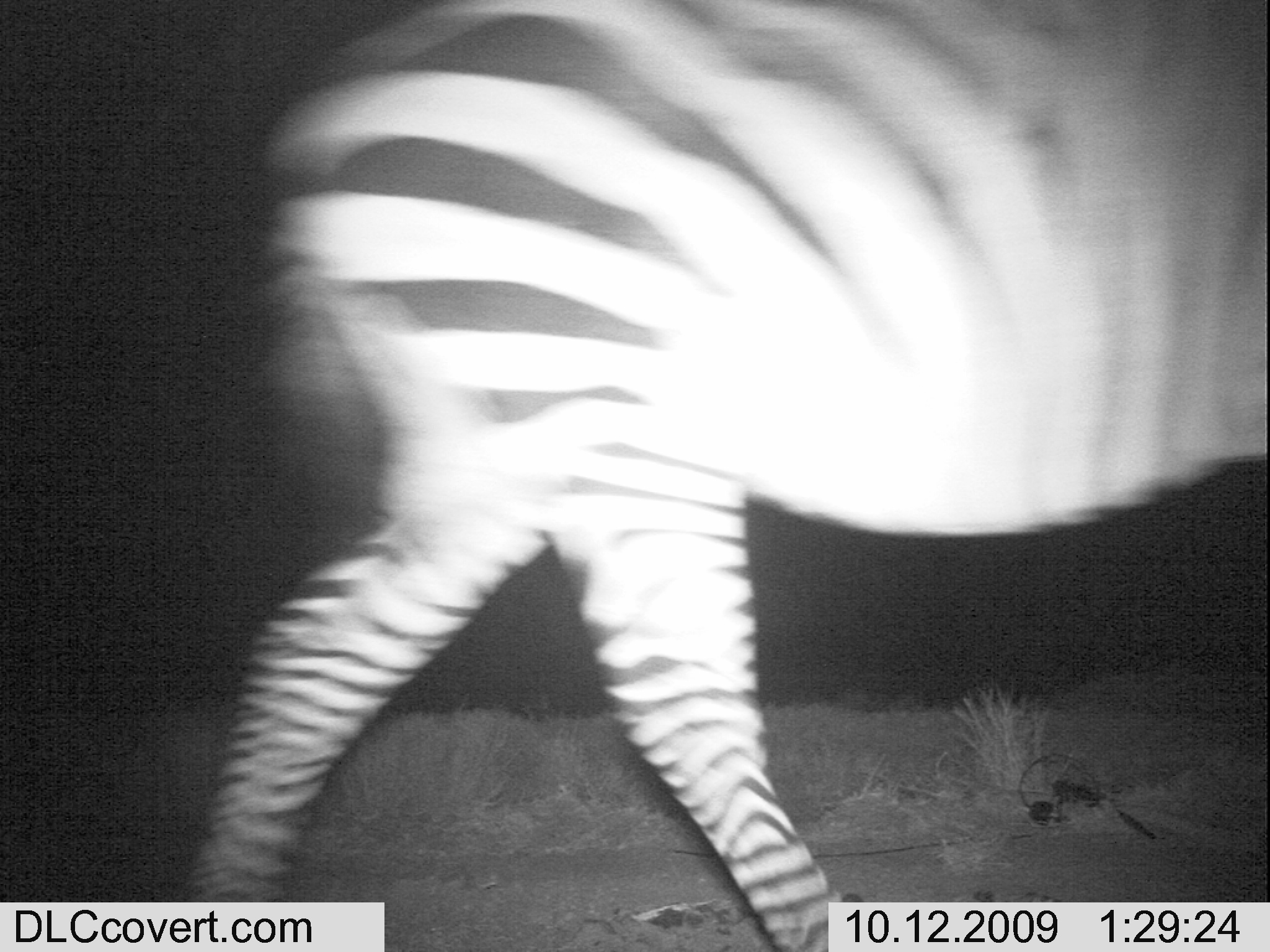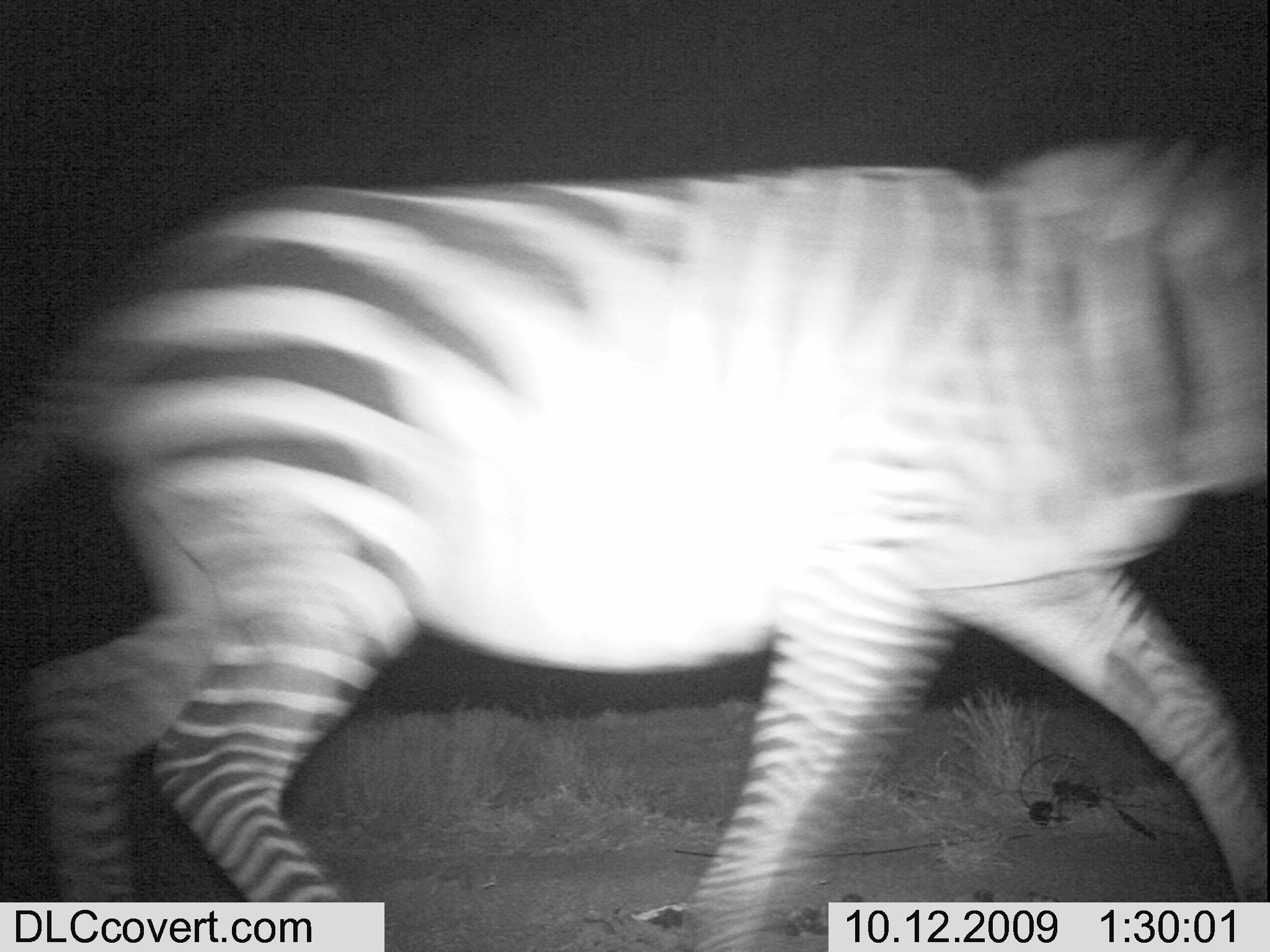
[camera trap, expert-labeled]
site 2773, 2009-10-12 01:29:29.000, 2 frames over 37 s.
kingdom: Animalia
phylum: Chordata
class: Mammalia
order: Perissodactyla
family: Equidae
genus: Equus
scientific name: Equus quagga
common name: plains zebra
Equus quagga (plains zebra), count 1.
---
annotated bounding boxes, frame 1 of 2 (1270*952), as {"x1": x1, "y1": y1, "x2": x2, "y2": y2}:
equus quagga: {"x1": 185, "y1": 0, "x2": 1270, "y2": 950}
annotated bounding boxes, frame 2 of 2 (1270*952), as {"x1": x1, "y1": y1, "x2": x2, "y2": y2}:
equus quagga: {"x1": 0, "y1": 137, "x2": 1269, "y2": 951}